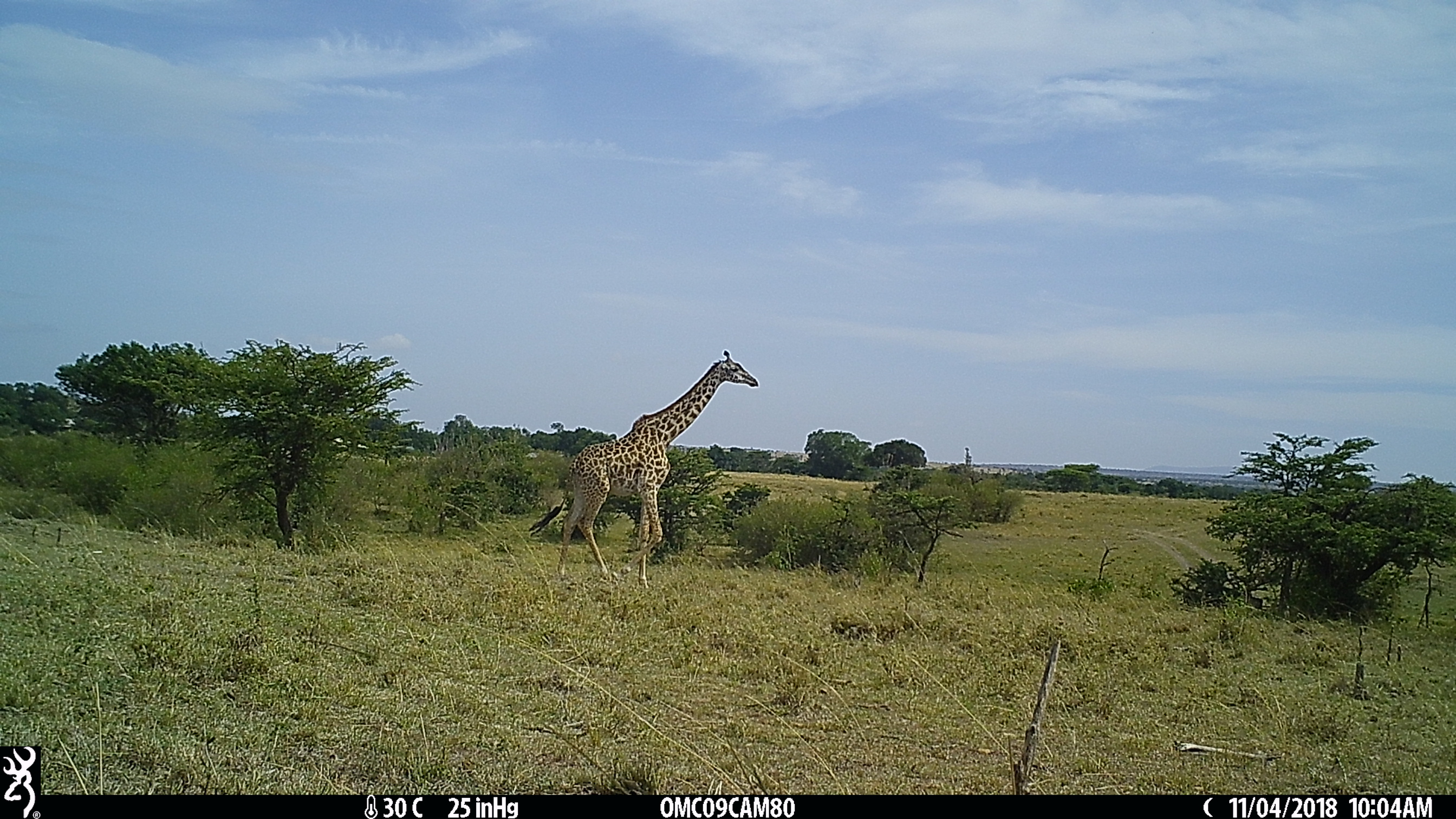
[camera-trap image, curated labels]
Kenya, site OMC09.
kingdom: Animalia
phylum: Chordata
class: Mammalia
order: Artiodactyla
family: Giraffidae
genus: Giraffa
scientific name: Giraffa camelopardalis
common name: northern giraffe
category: giraffe